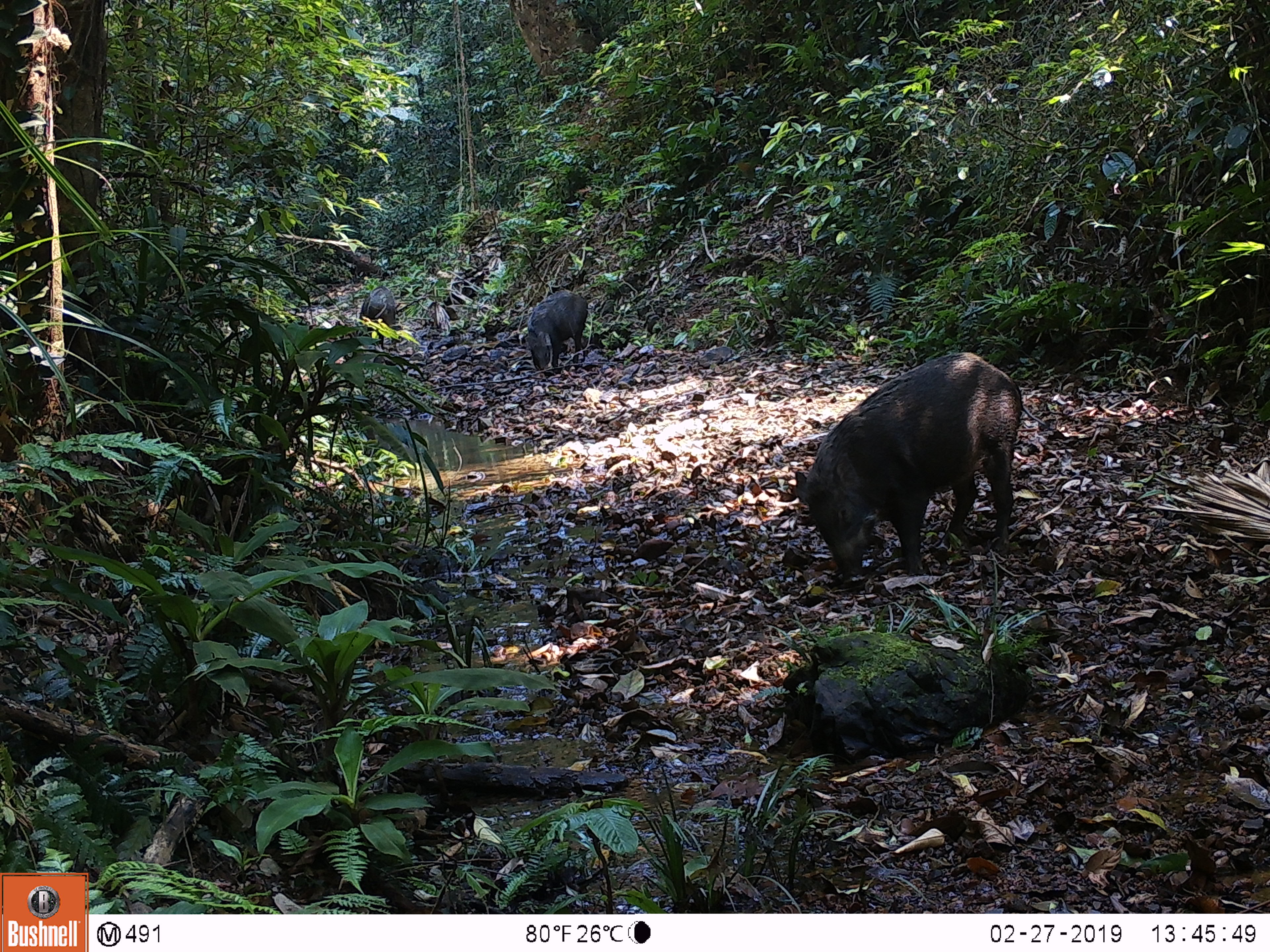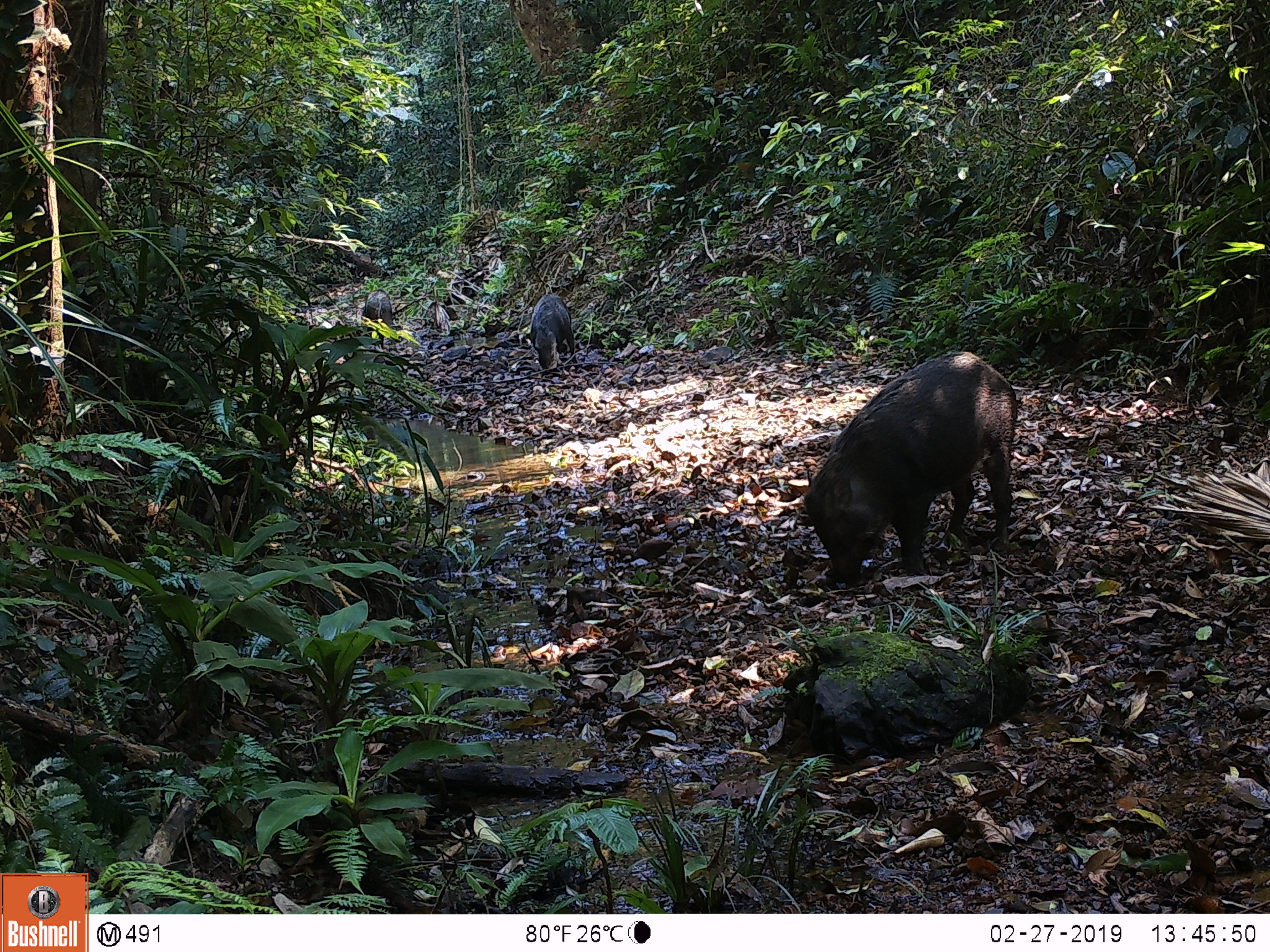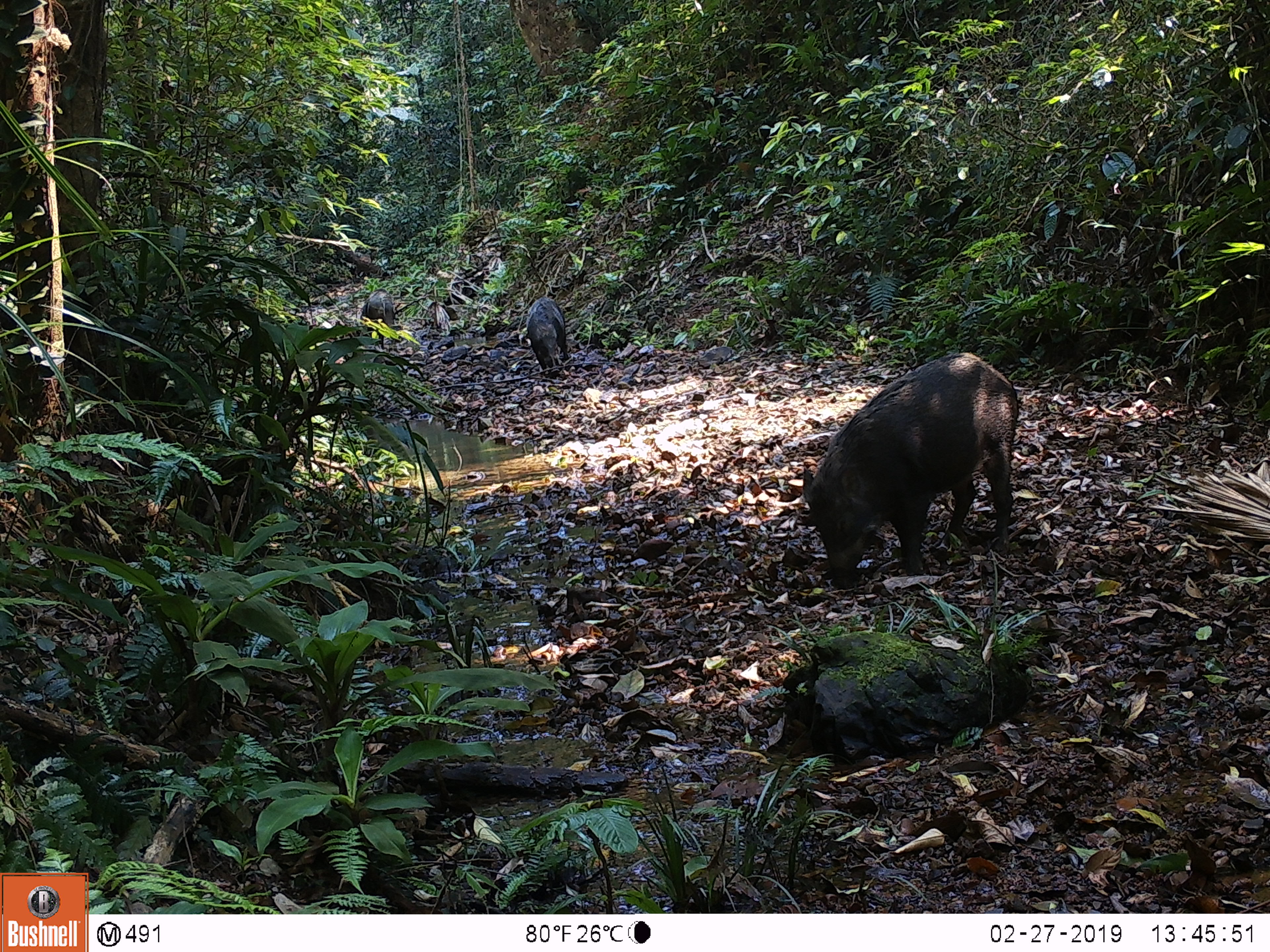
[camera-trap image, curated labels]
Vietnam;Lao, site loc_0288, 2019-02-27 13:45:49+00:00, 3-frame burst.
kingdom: Animalia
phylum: Chordata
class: Mammalia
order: Artiodactyla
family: Suidae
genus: Sus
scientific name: Sus scrofa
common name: eurasian wild pig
Eurasian wild pig (Sus scrofa). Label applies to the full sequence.